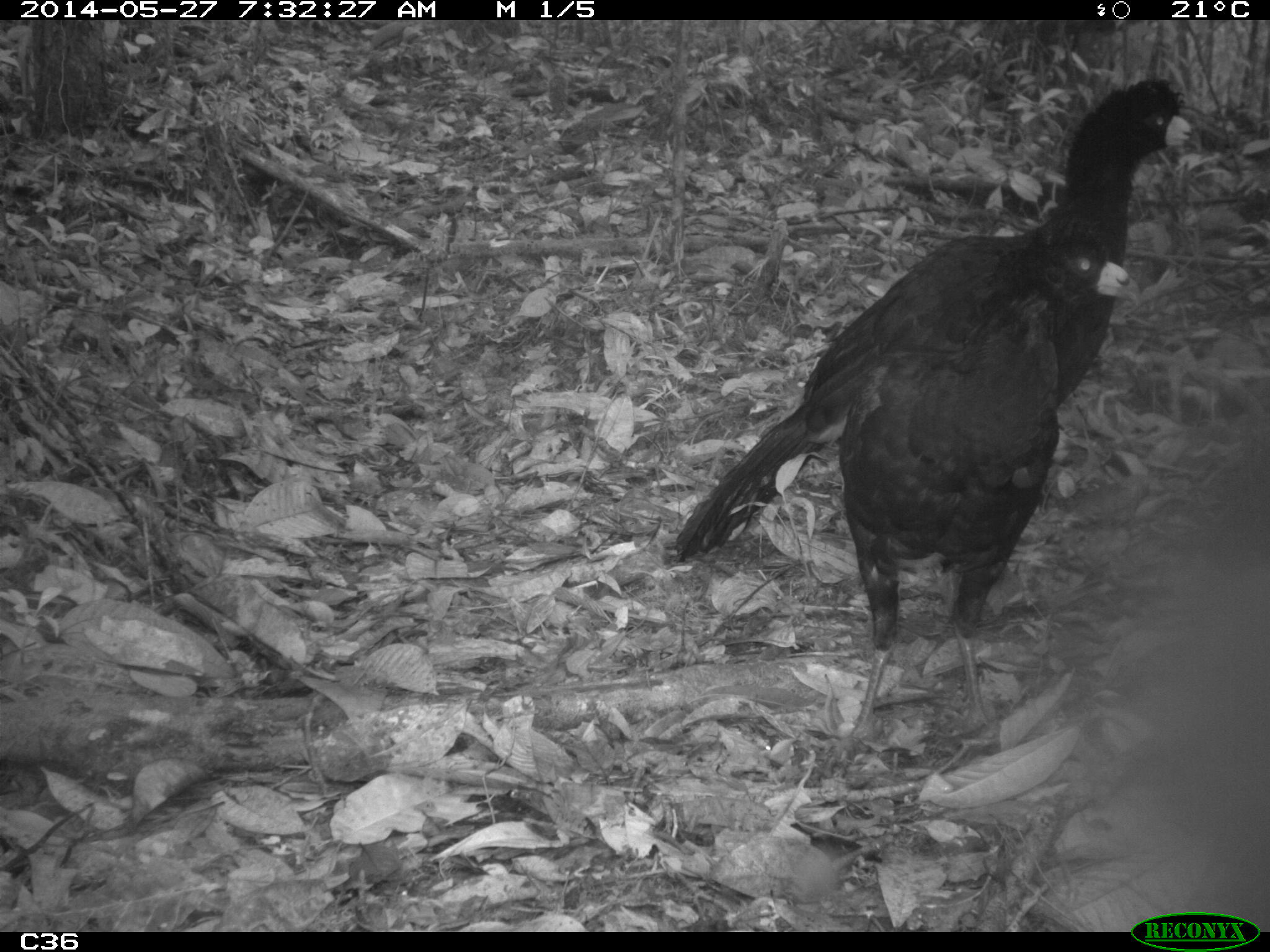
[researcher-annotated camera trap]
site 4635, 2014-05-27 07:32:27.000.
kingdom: Animalia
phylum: Chordata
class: Aves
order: Galliformes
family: Cracidae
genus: Crax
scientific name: Crax alector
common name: black curassow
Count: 2.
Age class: adult.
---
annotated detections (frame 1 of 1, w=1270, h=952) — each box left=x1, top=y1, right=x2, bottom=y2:
crax alector: left=670, top=71, right=1205, bottom=563; left=829, top=219, right=1142, bottom=761